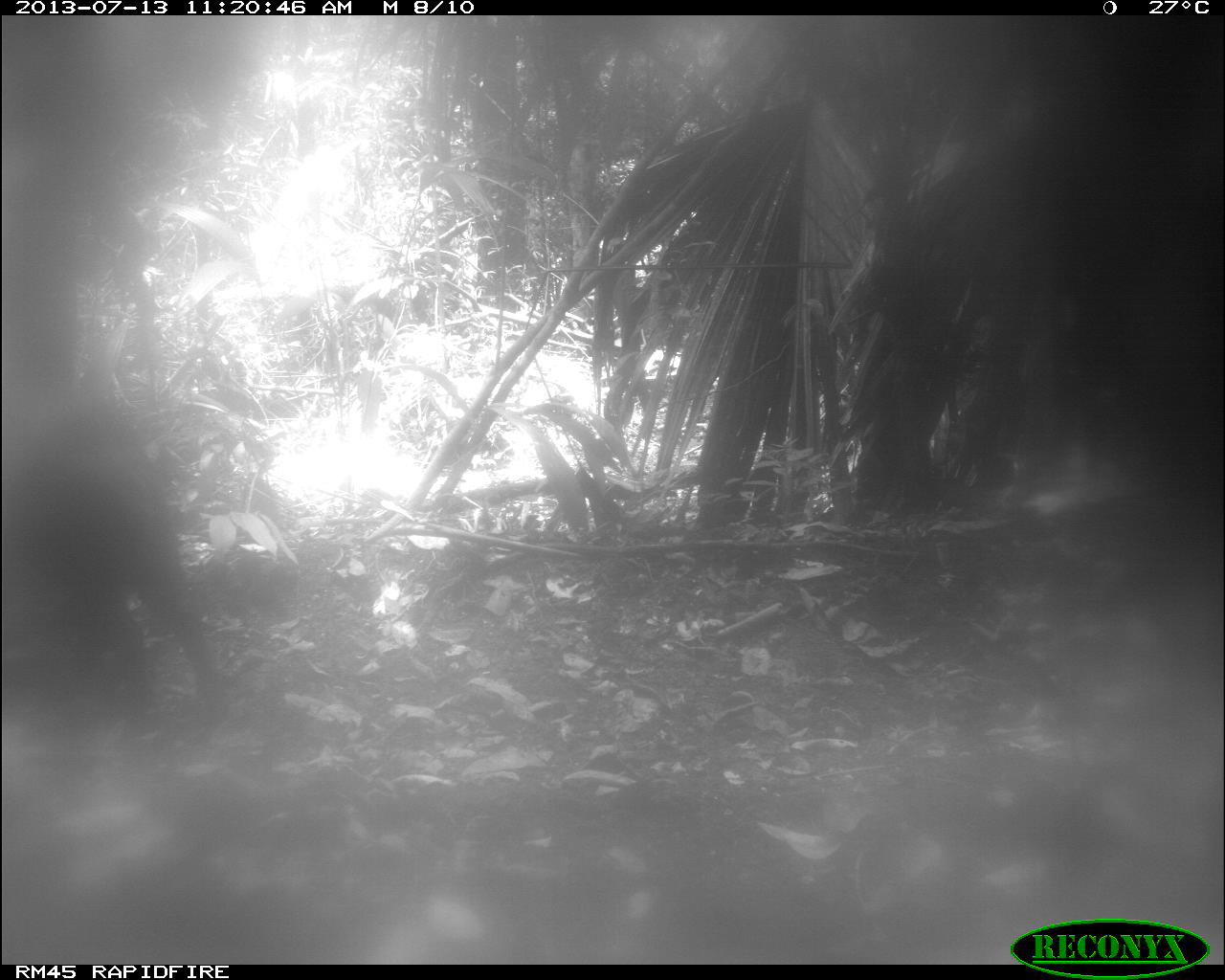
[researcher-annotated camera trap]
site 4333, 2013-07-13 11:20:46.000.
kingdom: Animalia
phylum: Chordata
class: Mammalia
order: Artiodactyla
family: Tayassuidae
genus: Tayassu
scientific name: Tayassu pecari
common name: white-lipped peccary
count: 2